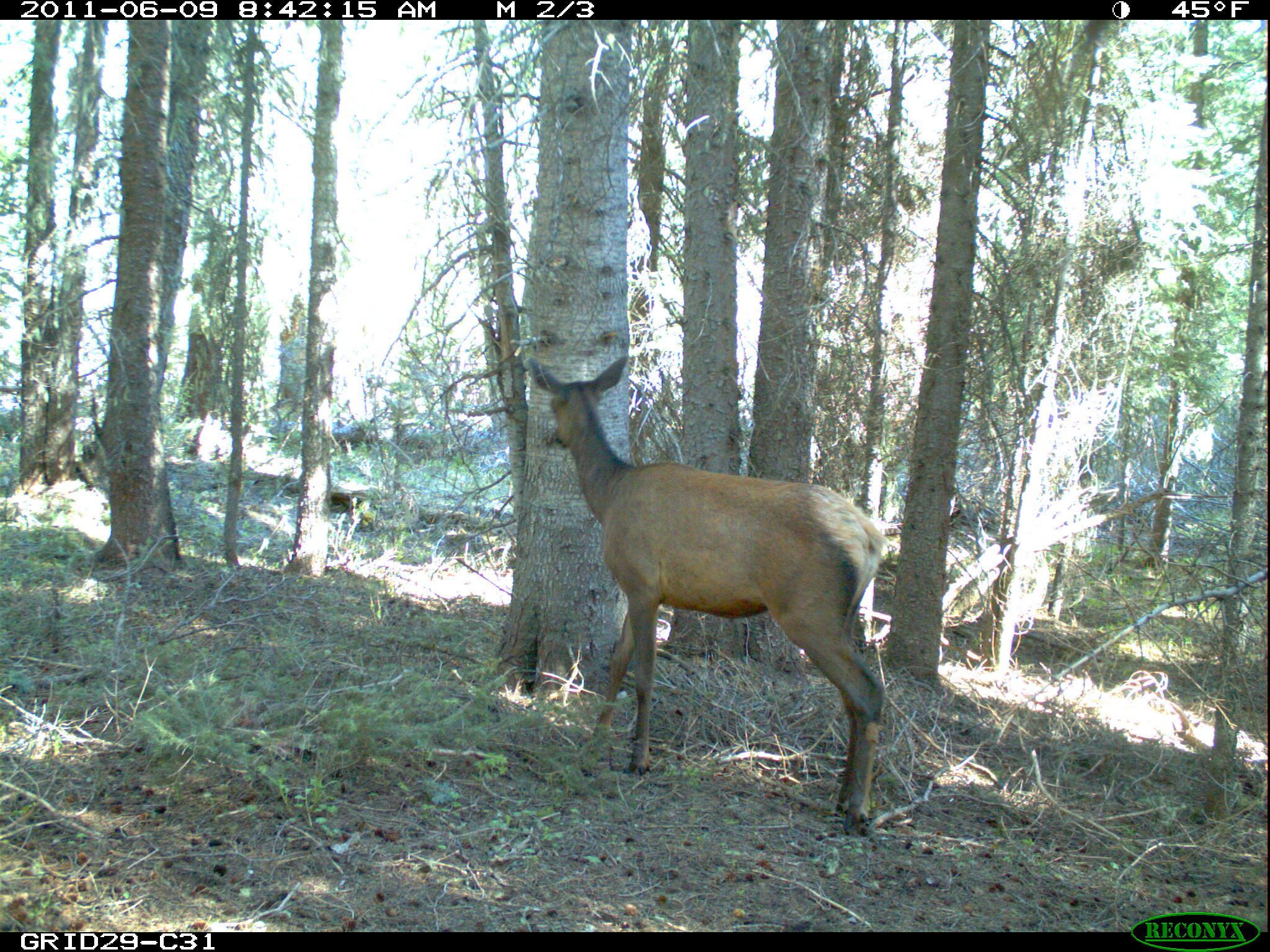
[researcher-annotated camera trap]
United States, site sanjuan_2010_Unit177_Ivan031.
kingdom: Animalia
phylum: Chordata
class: Mammalia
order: Artiodactyla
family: Cervidae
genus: Cervus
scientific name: Cervus elaphus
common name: red deer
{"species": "Cervus elaphus (red deer)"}